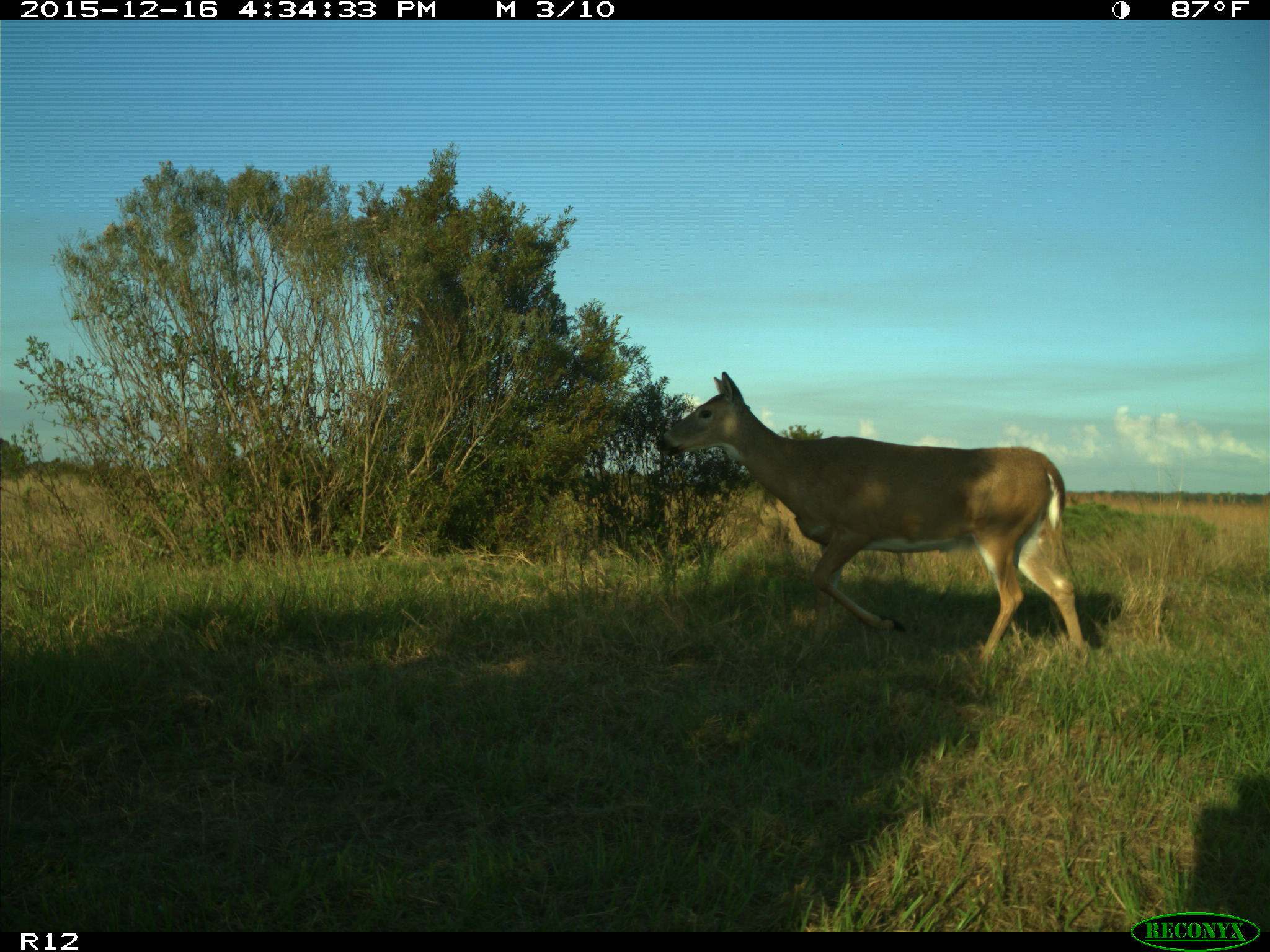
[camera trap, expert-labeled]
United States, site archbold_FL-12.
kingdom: Animalia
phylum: Chordata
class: Mammalia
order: Artiodactyla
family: Cervidae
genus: Odocoileus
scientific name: Odocoileus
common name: deer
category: unidentified deer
Unidentified deer (deer) (Odocoileus).